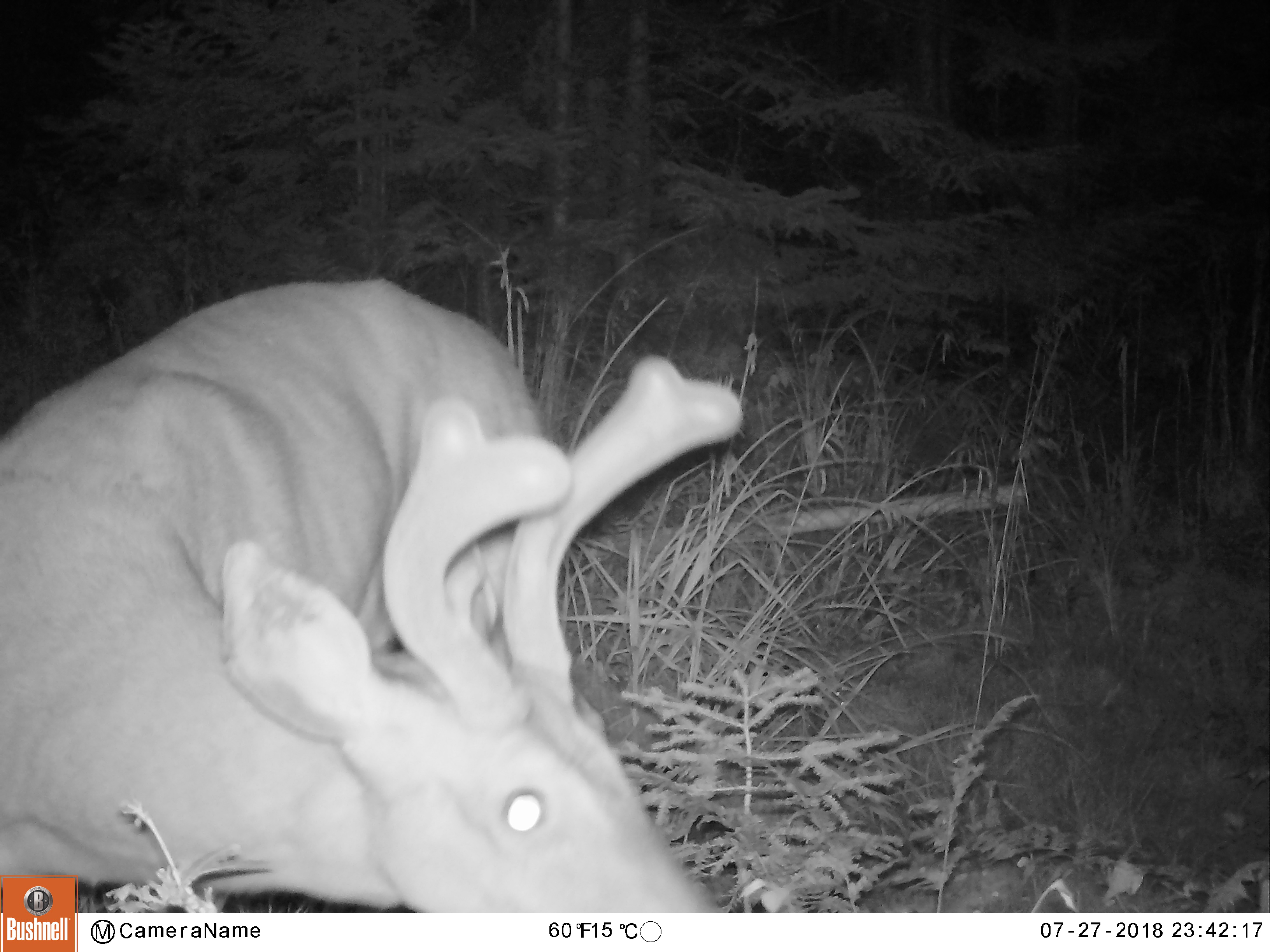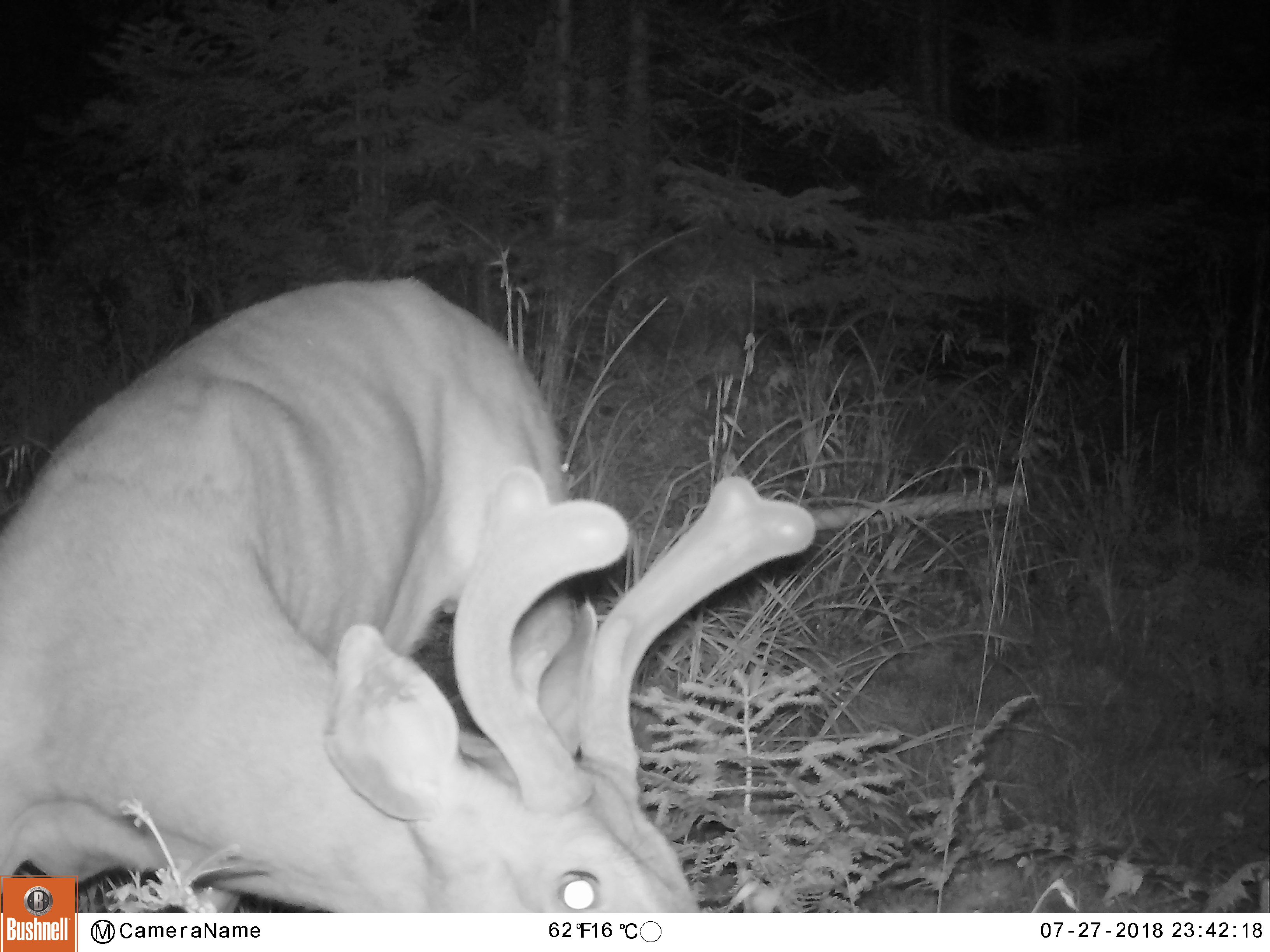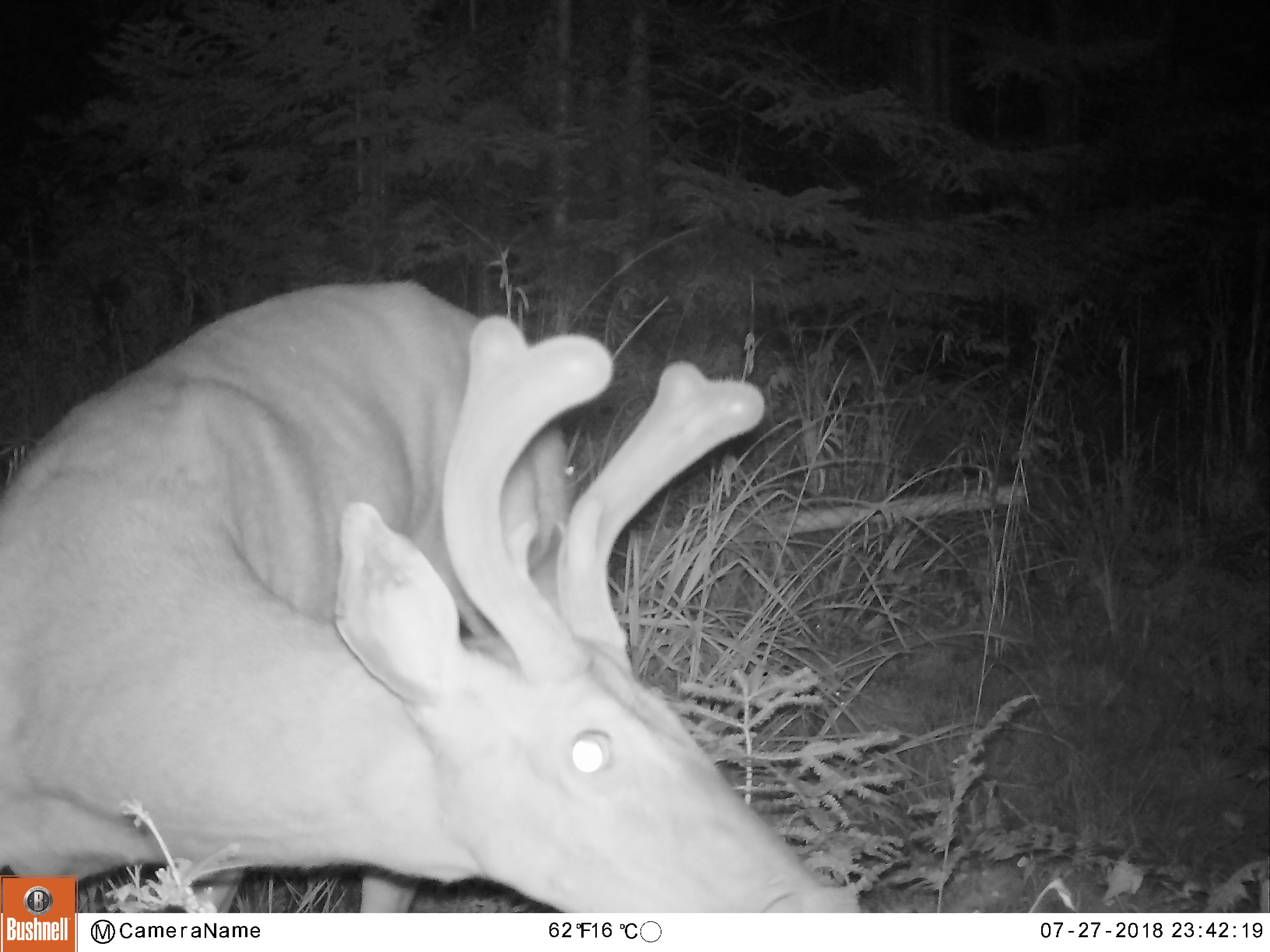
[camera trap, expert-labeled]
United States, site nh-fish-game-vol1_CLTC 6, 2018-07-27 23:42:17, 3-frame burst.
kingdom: Animalia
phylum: Chordata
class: Mammalia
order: Artiodactyla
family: Cervidae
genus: Odocoileus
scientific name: Odocoileus virginianus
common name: white-tailed deer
White-tailed deer (Odocoileus virginianus).